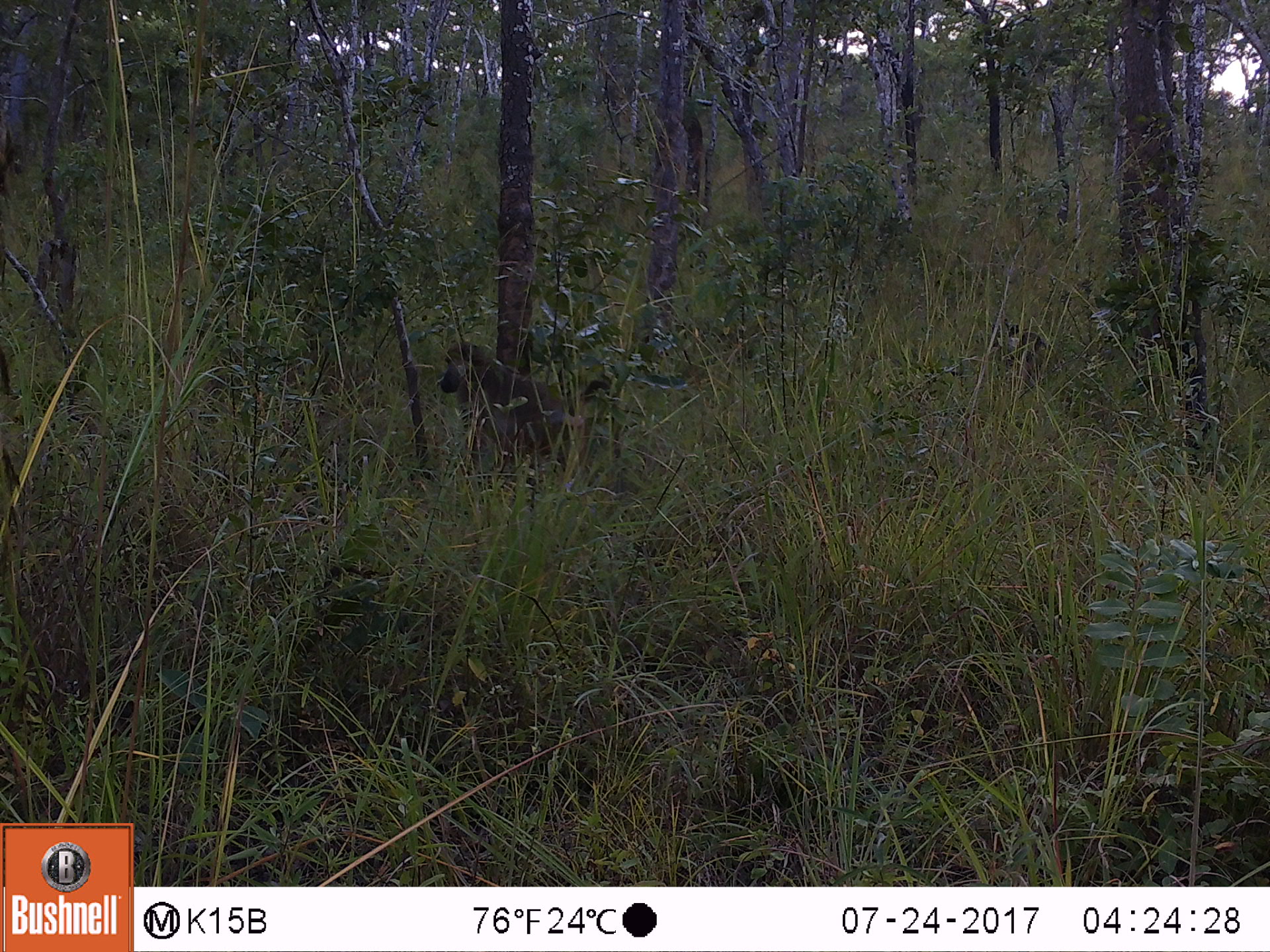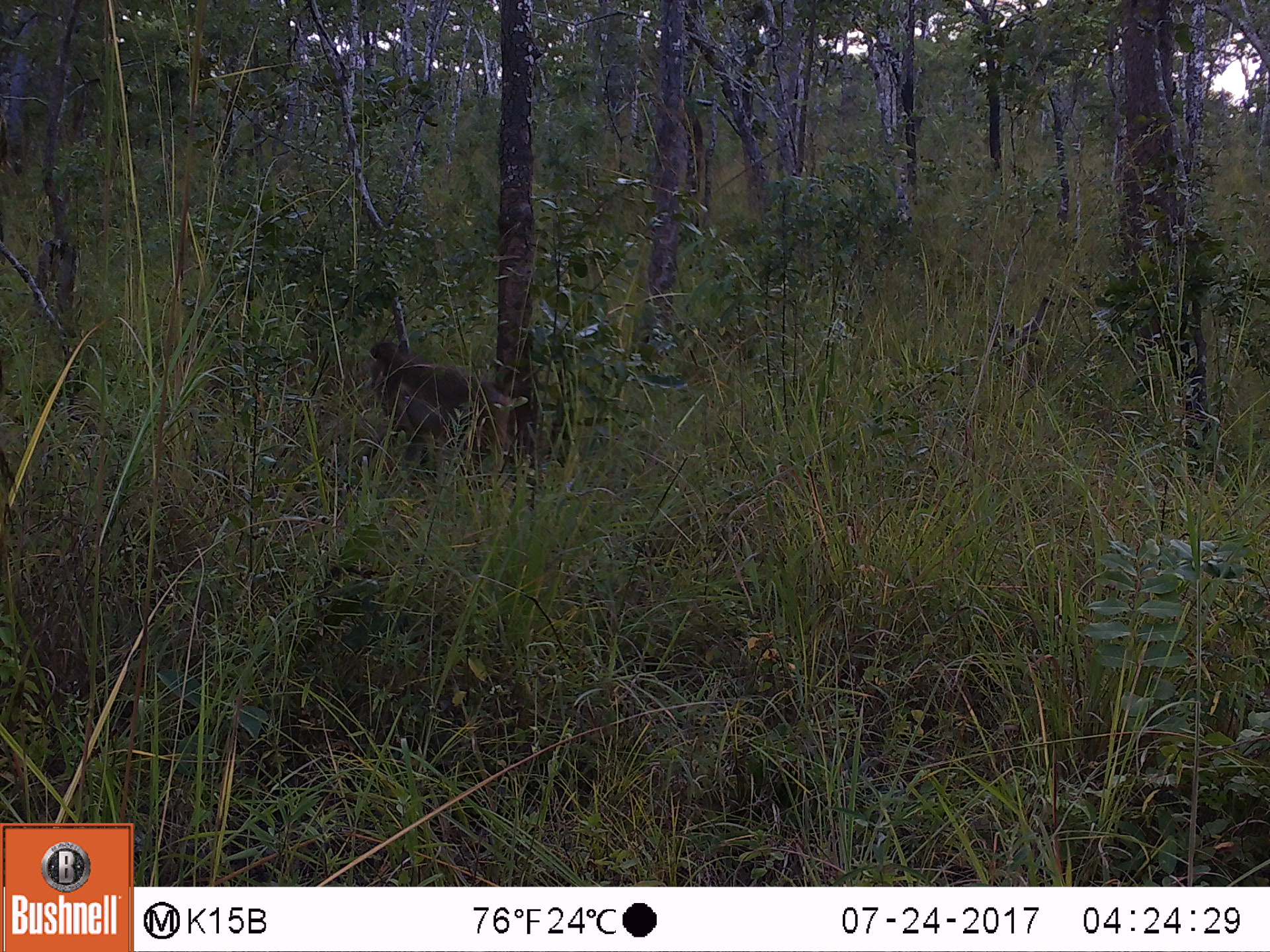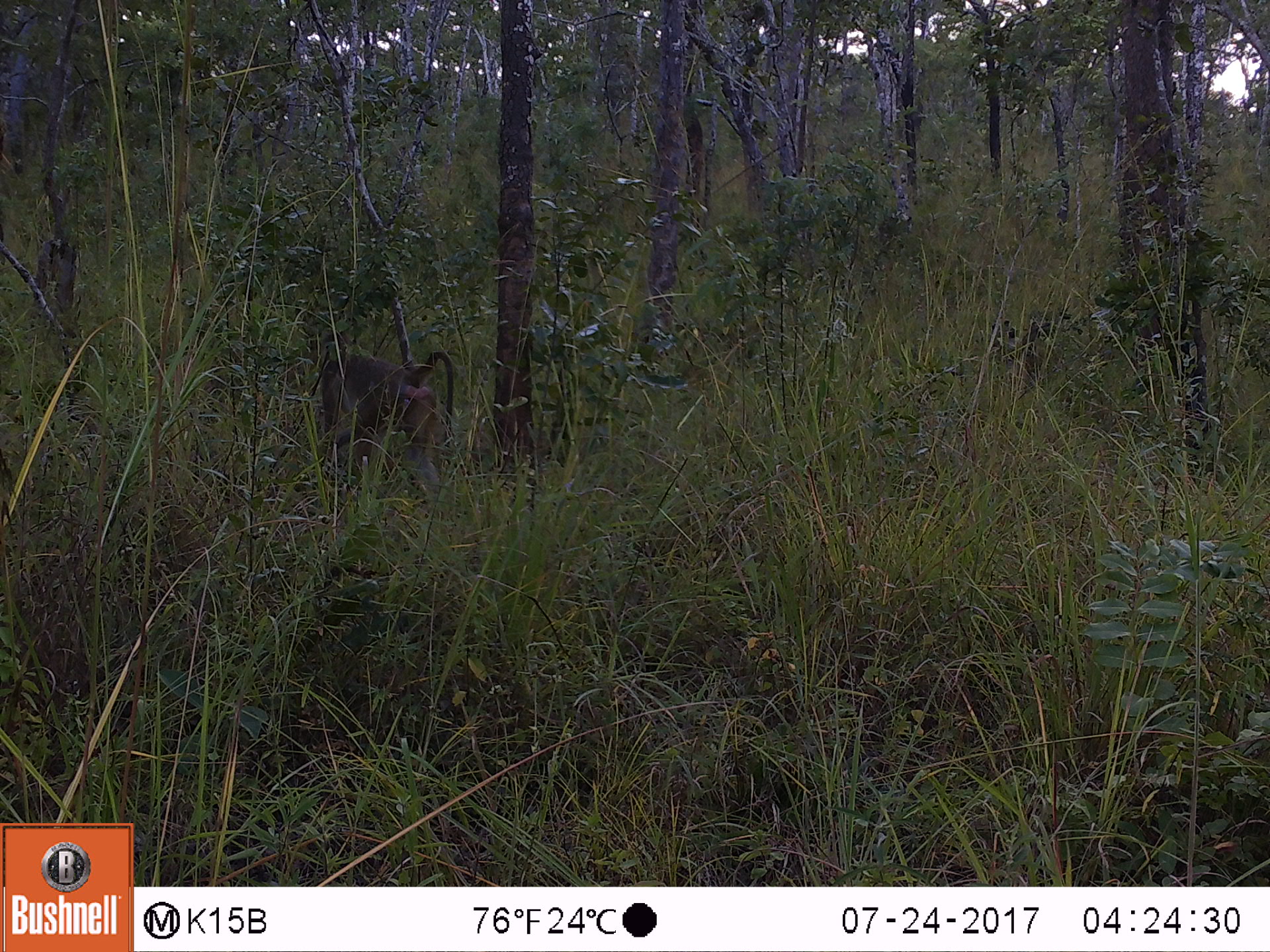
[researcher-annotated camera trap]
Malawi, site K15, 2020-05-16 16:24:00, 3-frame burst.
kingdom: Animalia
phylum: Chordata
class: Mammalia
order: Primates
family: Cercopithecidae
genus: Papio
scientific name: Papio cynocephalus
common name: yellow baboon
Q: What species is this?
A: Yellow baboon (Papio cynocephalus).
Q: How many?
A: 1.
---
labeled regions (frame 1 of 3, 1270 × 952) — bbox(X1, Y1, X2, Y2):
yellow baboon: bbox(432, 342, 626, 495)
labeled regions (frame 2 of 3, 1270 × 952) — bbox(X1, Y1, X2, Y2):
yellow baboon: bbox(362, 335, 528, 488)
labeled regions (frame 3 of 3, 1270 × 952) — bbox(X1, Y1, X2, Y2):
yellow baboon: bbox(317, 348, 459, 510)